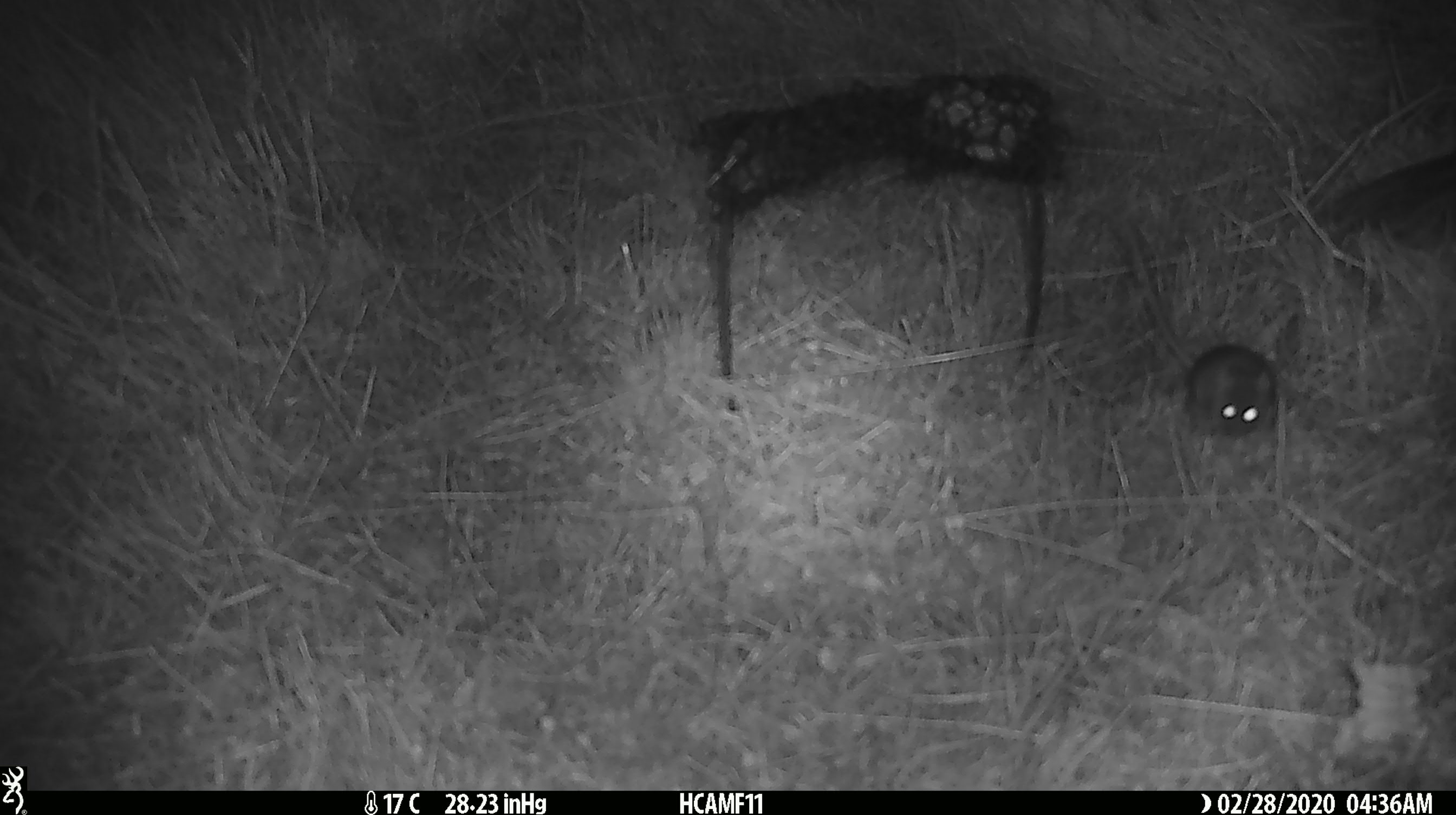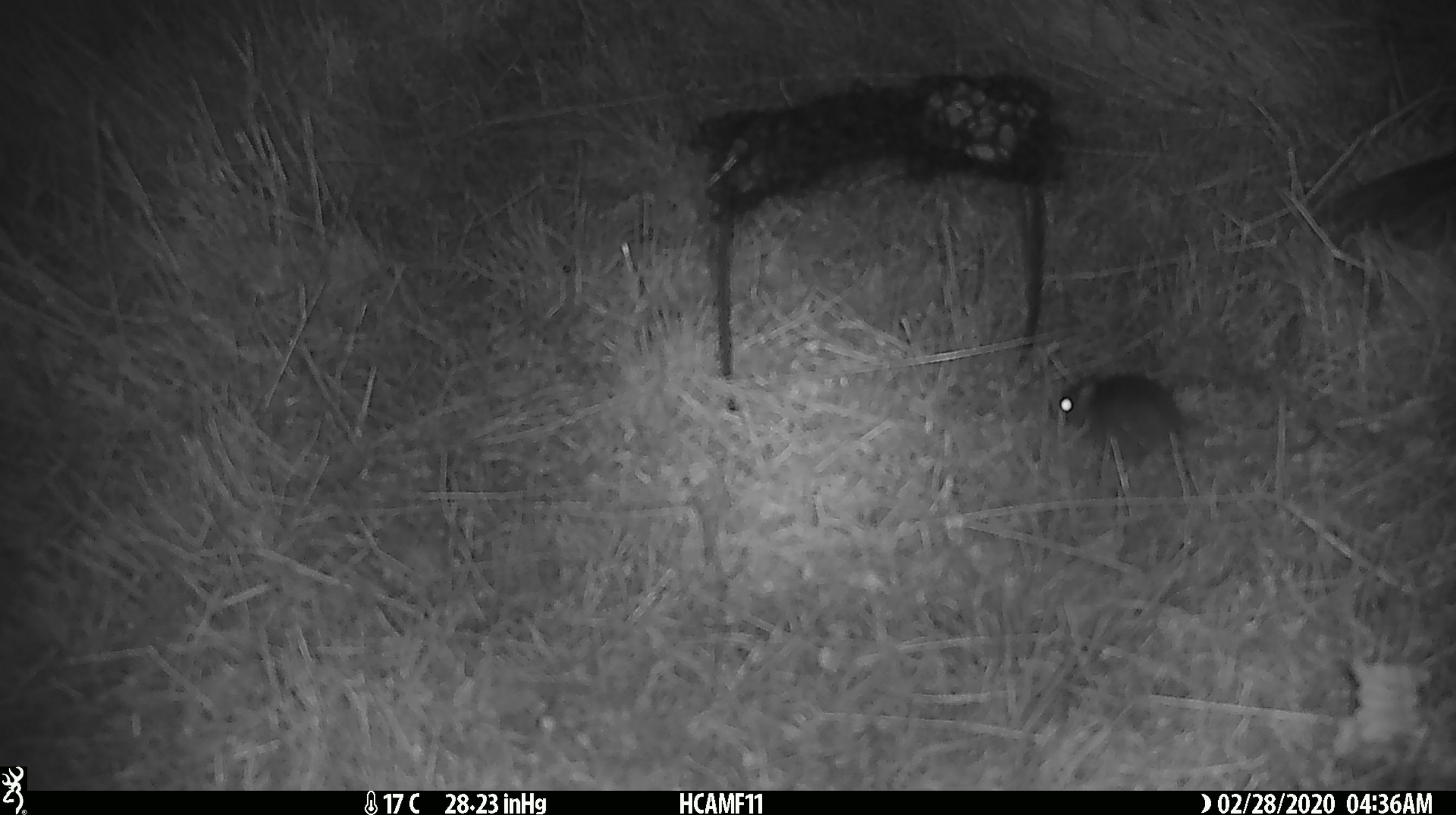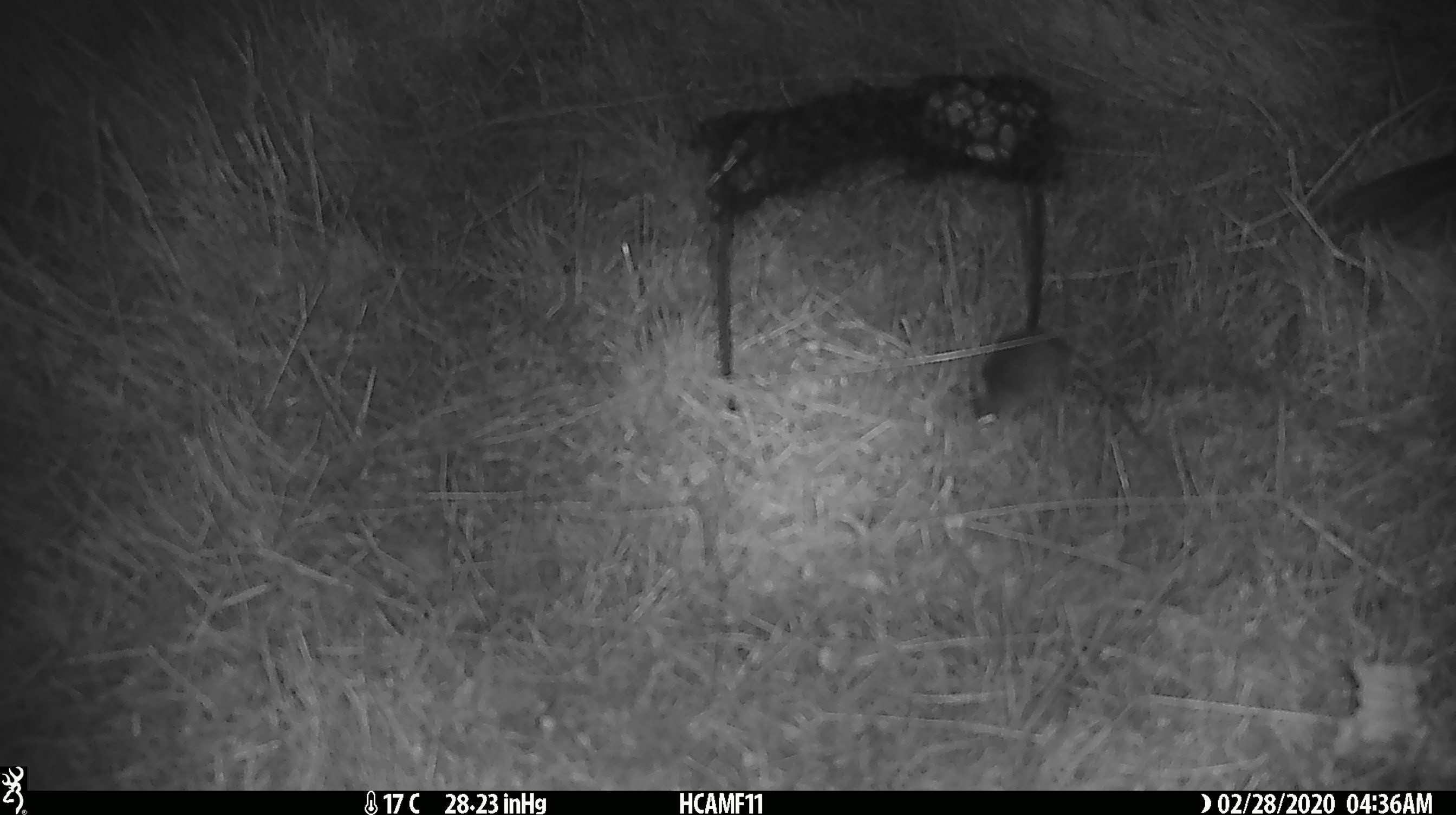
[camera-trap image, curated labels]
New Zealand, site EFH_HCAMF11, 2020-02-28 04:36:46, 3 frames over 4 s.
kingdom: Animalia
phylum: Chordata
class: Mammalia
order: Rodentia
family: Muridae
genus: Mus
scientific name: Mus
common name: mouse